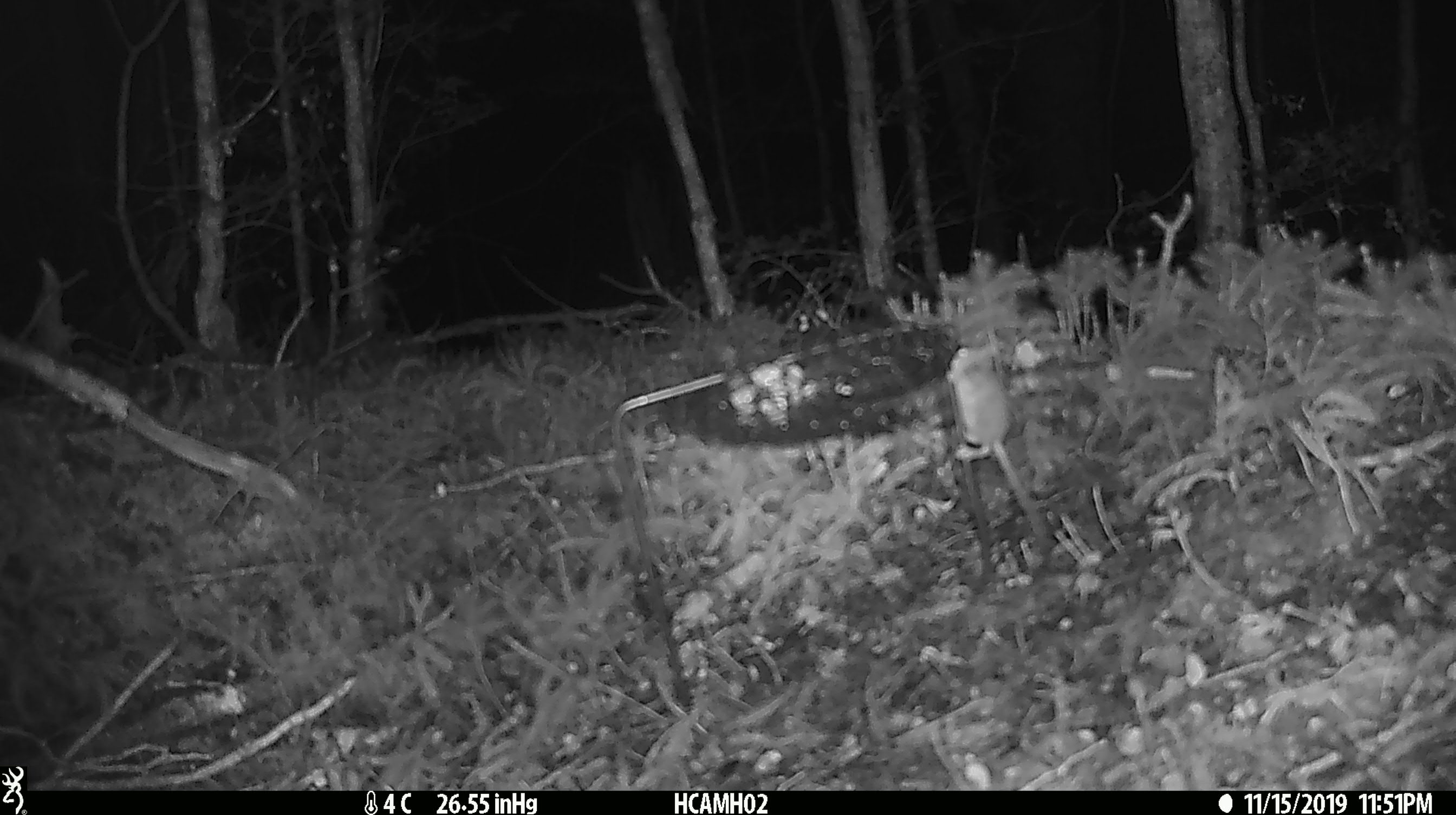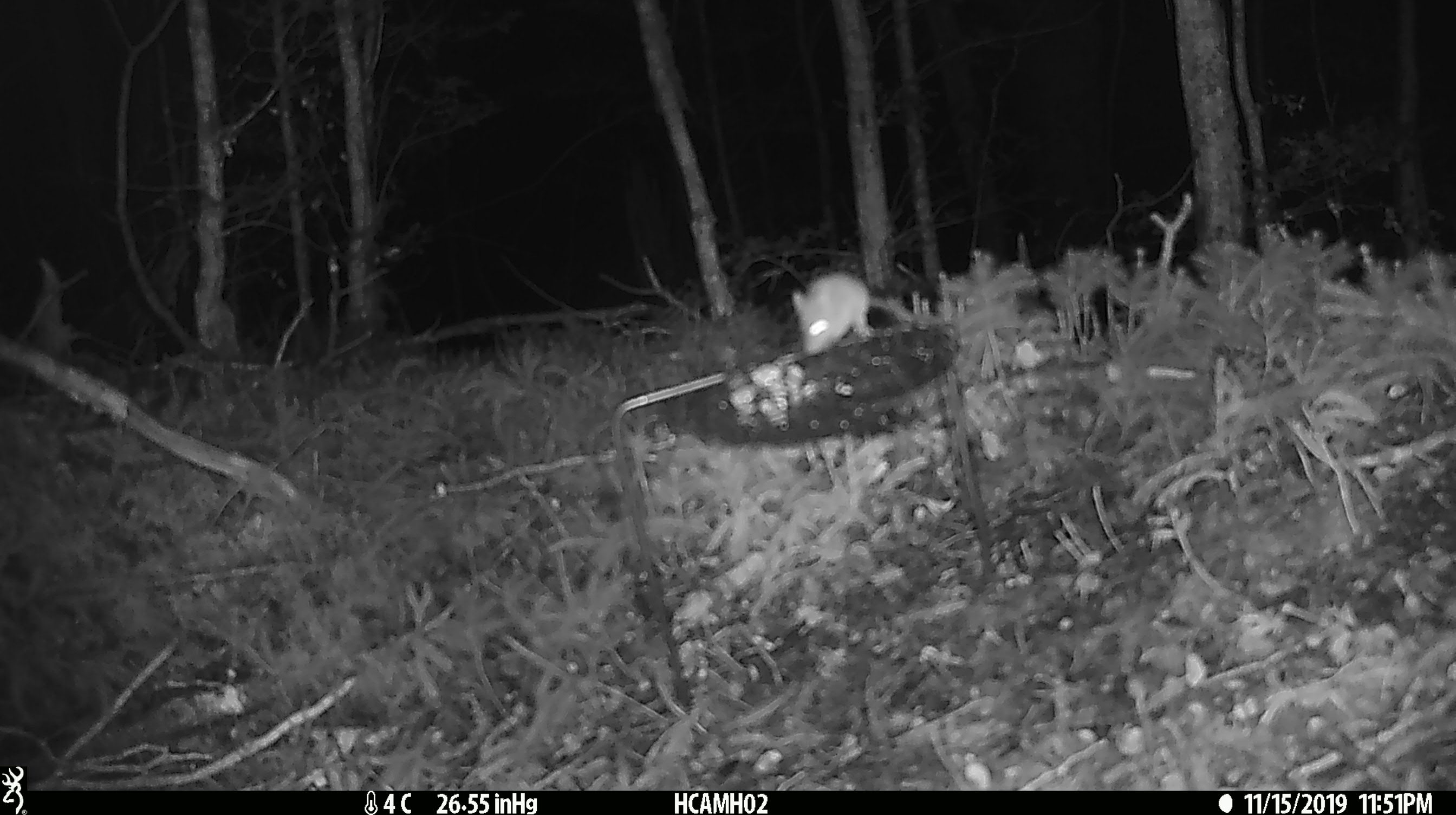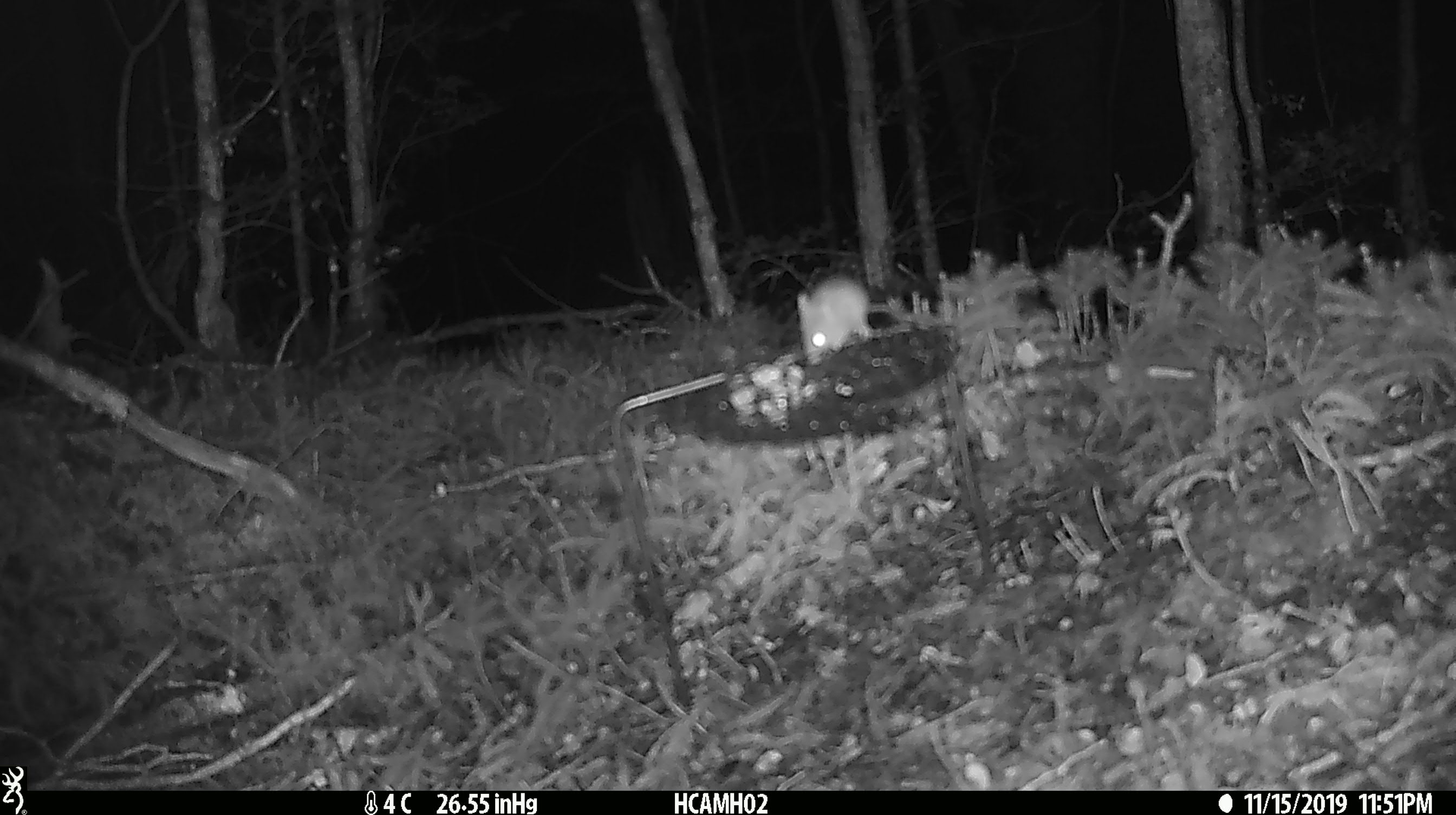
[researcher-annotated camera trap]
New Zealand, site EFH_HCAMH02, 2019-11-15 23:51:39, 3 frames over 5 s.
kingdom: Animalia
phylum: Chordata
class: Mammalia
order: Rodentia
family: Muridae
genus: Mus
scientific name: Mus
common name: mouse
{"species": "mouse (Mus)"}